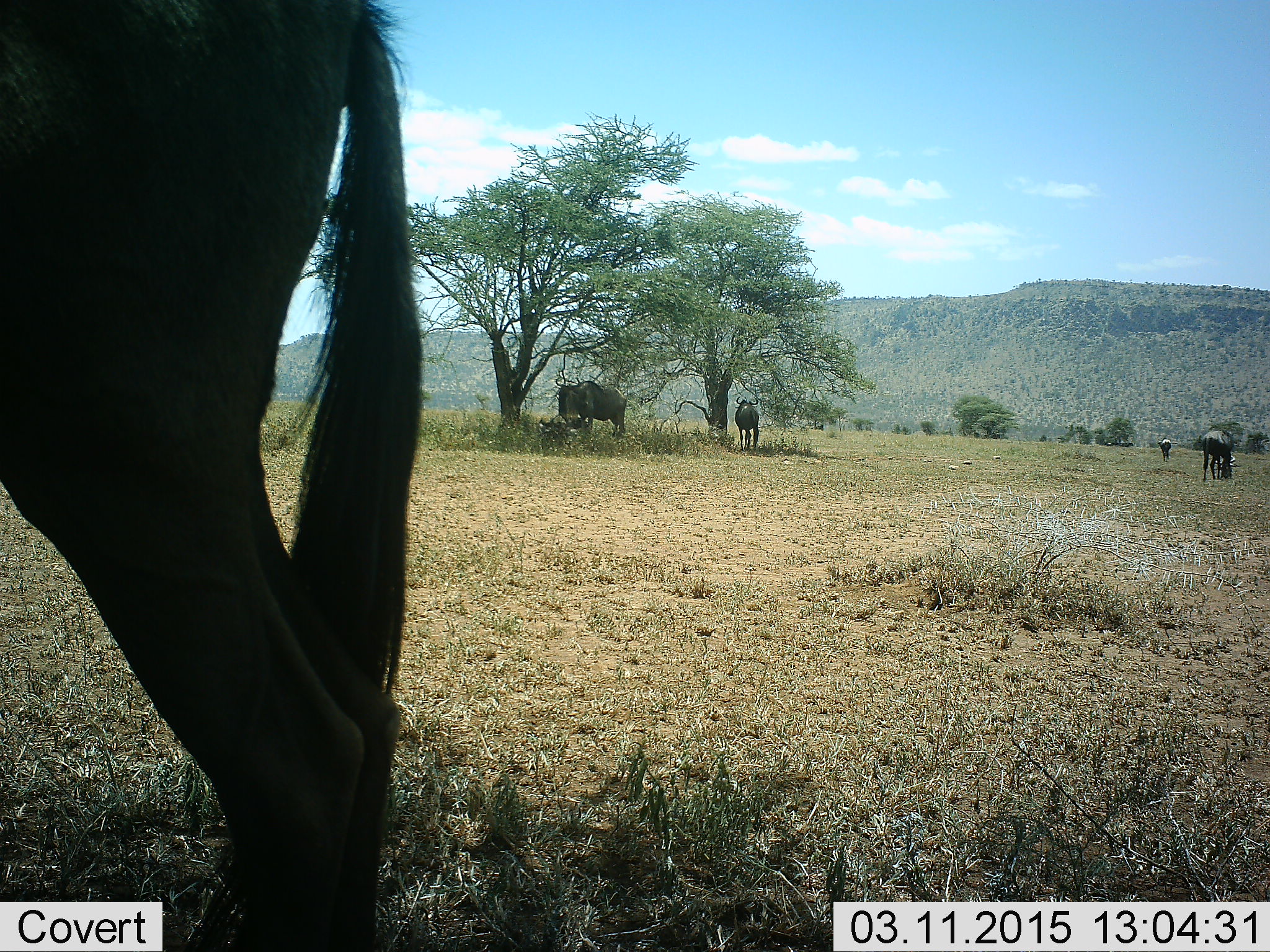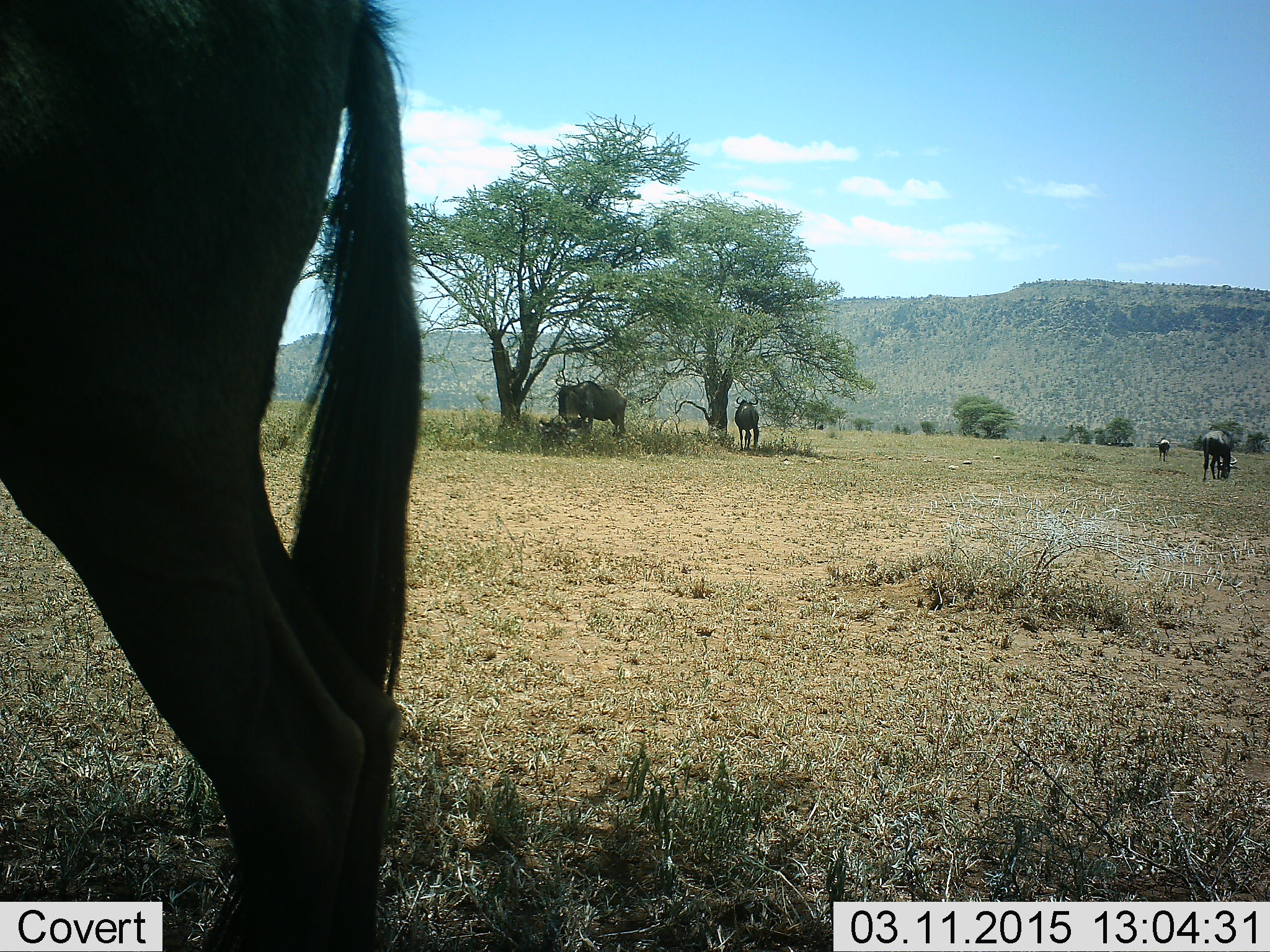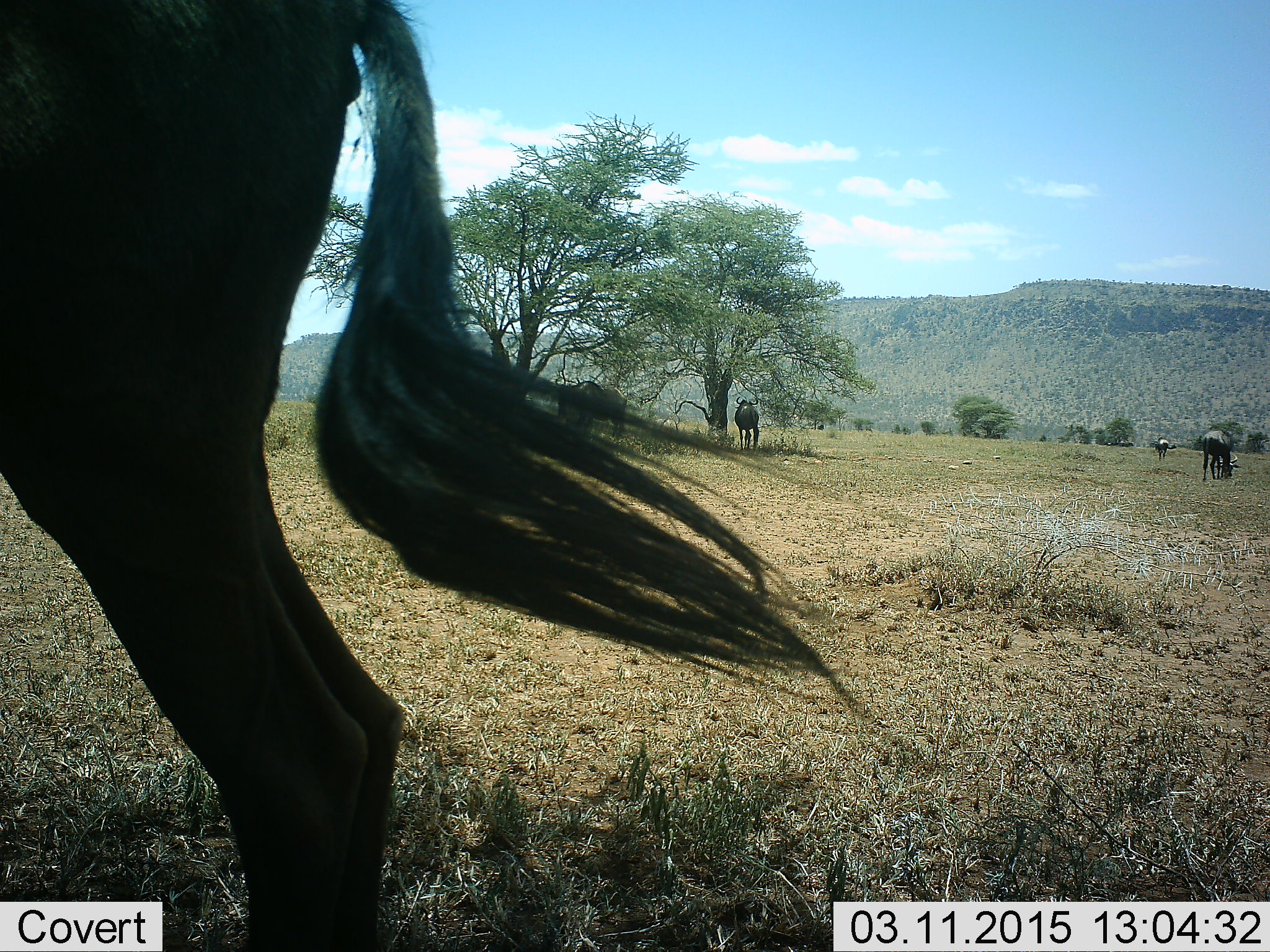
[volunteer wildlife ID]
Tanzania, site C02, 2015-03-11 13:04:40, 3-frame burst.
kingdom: Animalia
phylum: Chordata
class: Mammalia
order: Artiodactyla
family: Bovidae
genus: Connochaetes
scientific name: Connochaetes taurinus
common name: blue wildebeest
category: wildebeest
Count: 5.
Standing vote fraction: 70%.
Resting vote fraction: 40%.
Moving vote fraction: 10%.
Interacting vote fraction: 0%.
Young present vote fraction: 0%.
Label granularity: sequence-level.